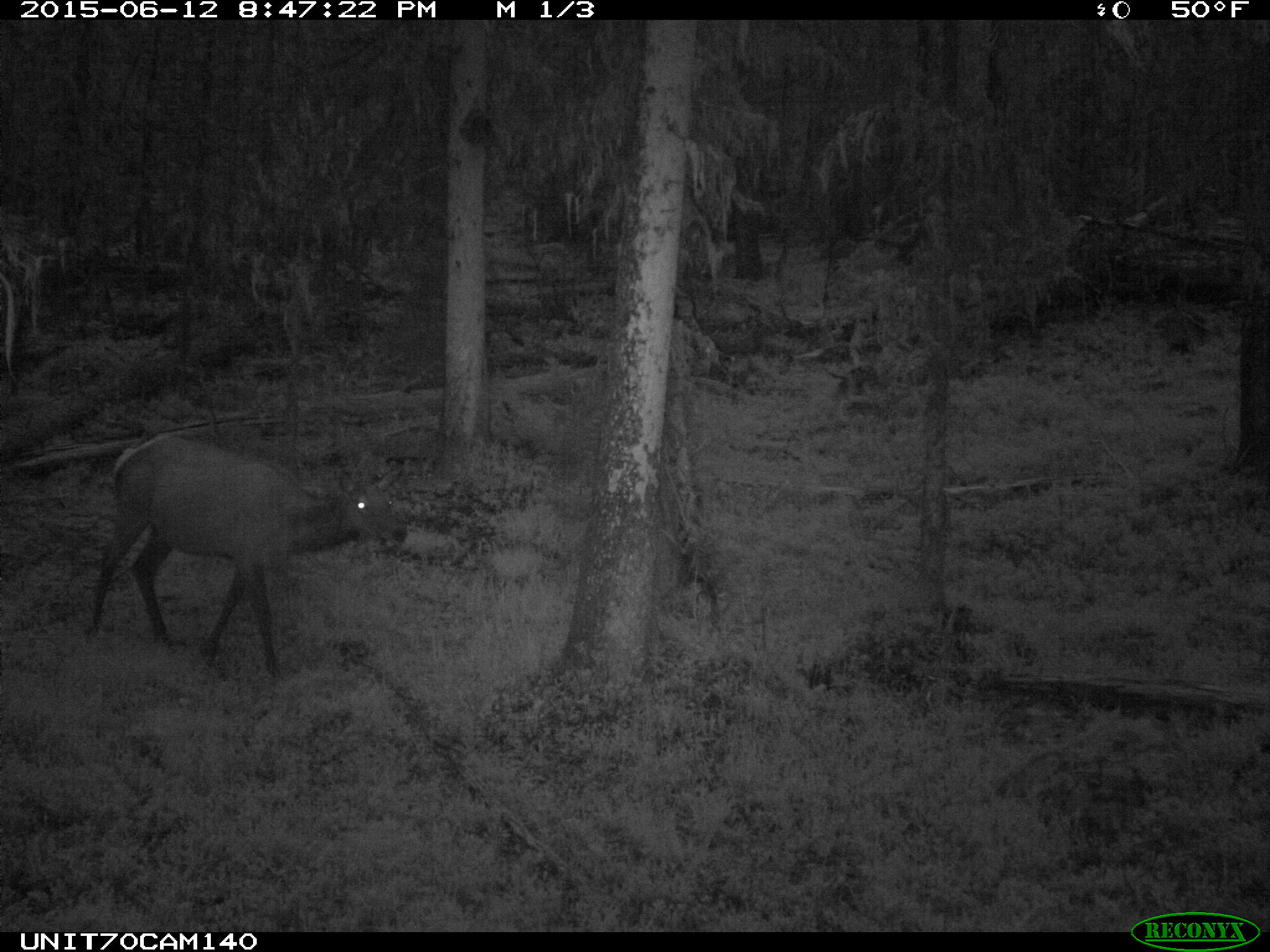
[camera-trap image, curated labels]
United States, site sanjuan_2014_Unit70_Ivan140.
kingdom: Animalia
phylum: Chordata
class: Mammalia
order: Artiodactyla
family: Cervidae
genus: Cervus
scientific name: Cervus elaphus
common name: red deer